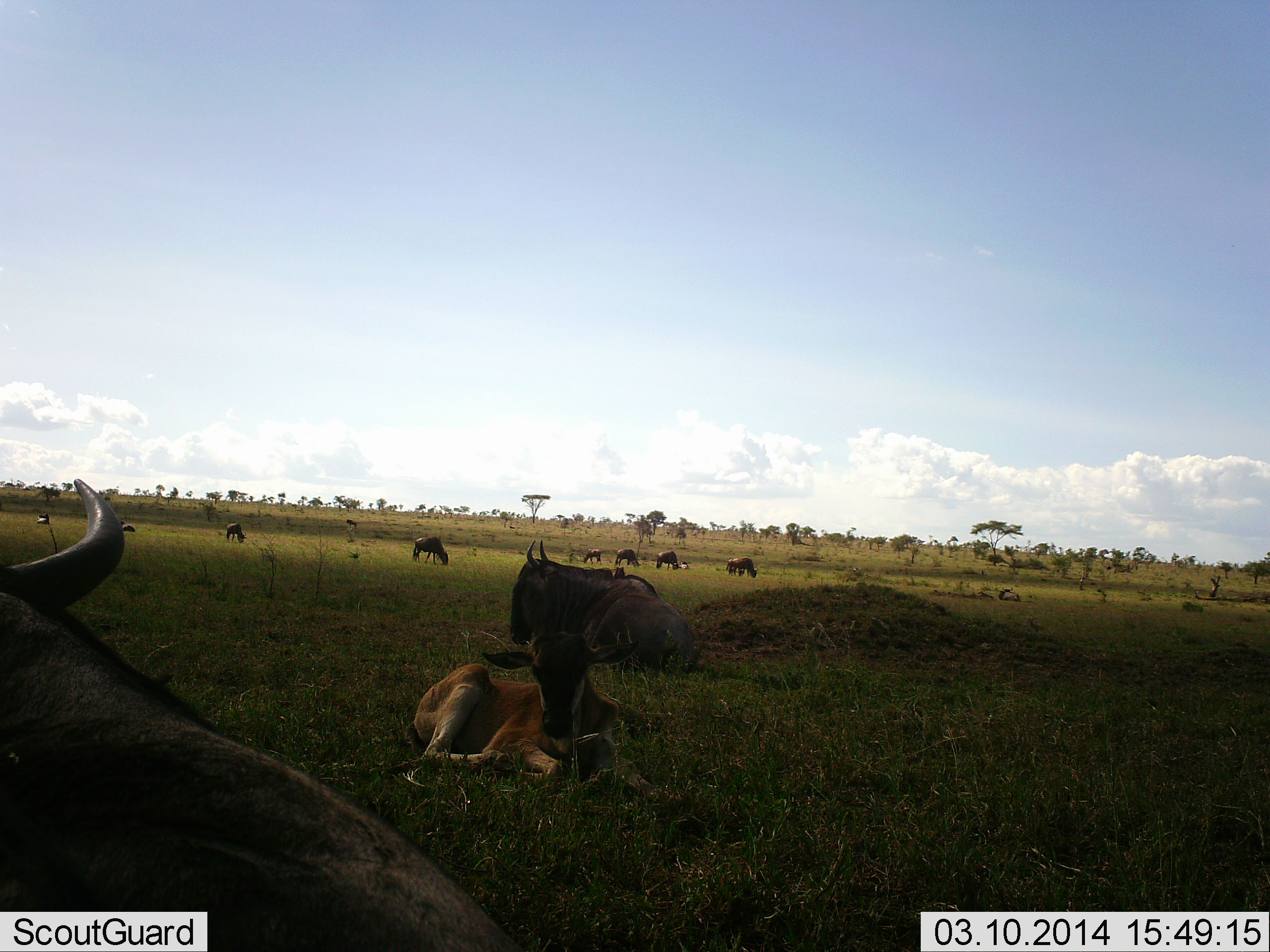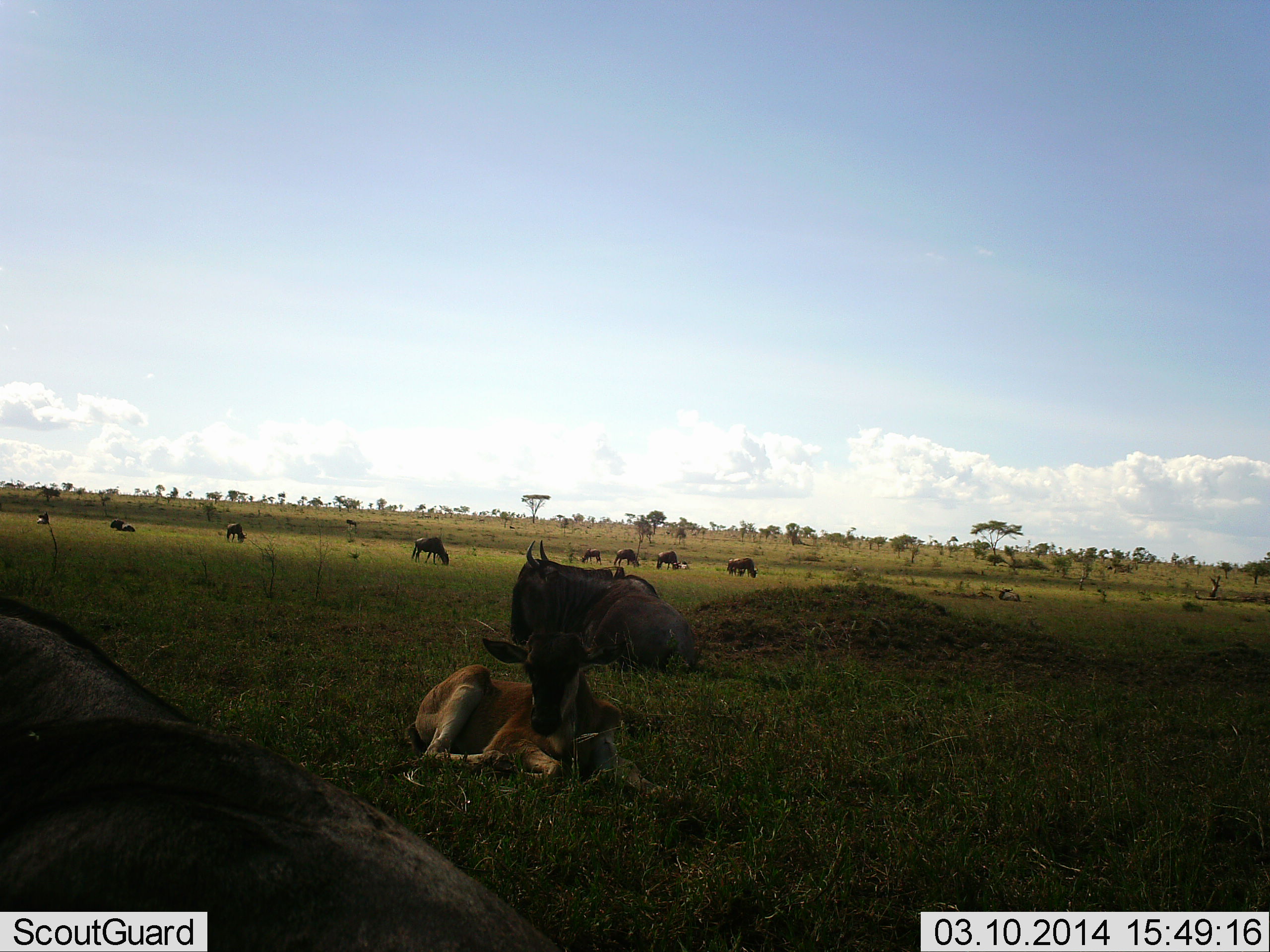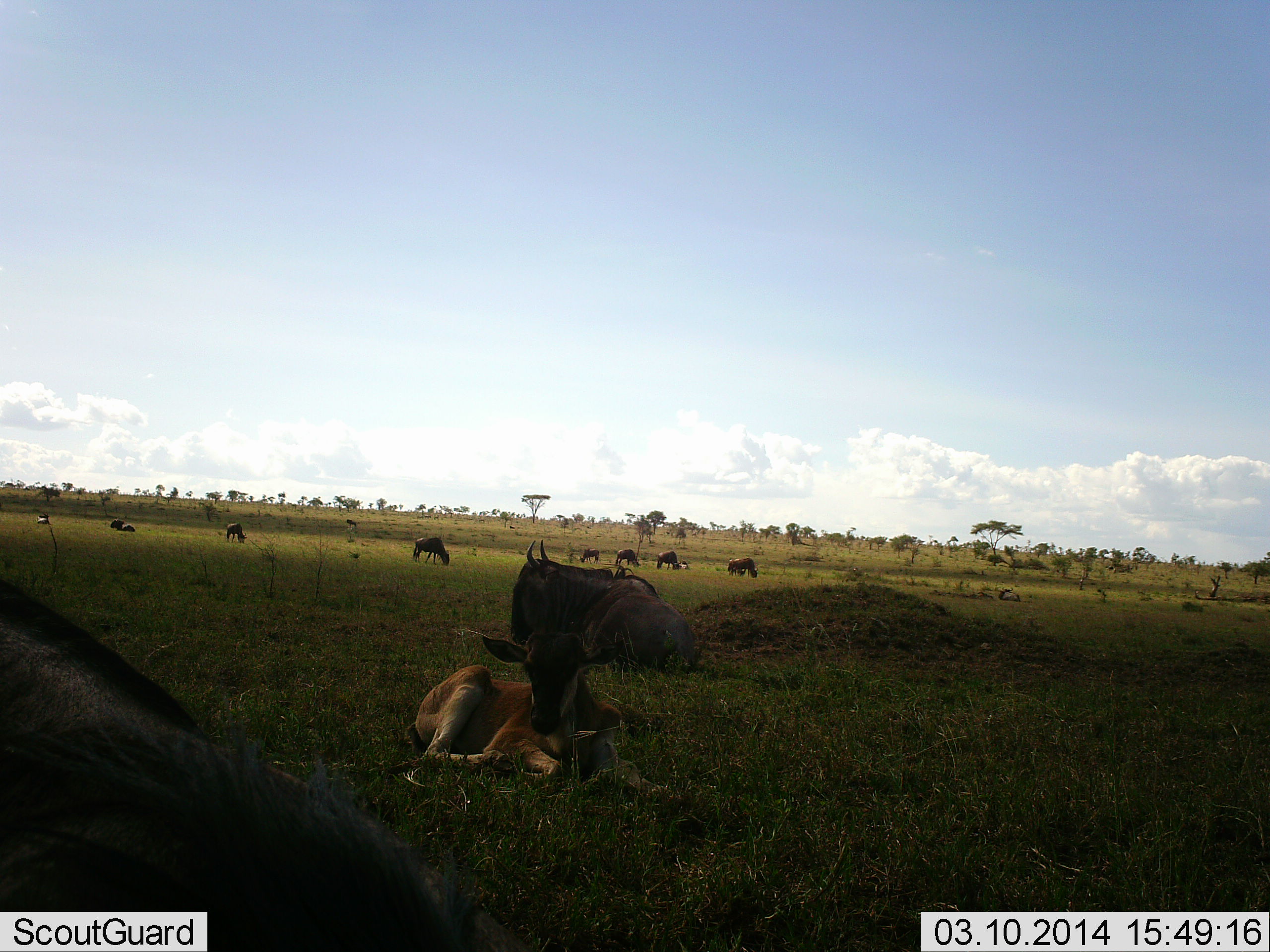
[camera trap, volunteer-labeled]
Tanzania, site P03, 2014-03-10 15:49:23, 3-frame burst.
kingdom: Animalia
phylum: Chordata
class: Mammalia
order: Artiodactyla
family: Bovidae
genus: Connochaetes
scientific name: Connochaetes taurinus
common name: blue wildebeest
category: wildebeest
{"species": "wildebeest (blue wildebeest) (Connochaetes taurinus)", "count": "11-50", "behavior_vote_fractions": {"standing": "47%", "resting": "96%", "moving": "15%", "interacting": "2%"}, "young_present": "70%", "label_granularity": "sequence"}